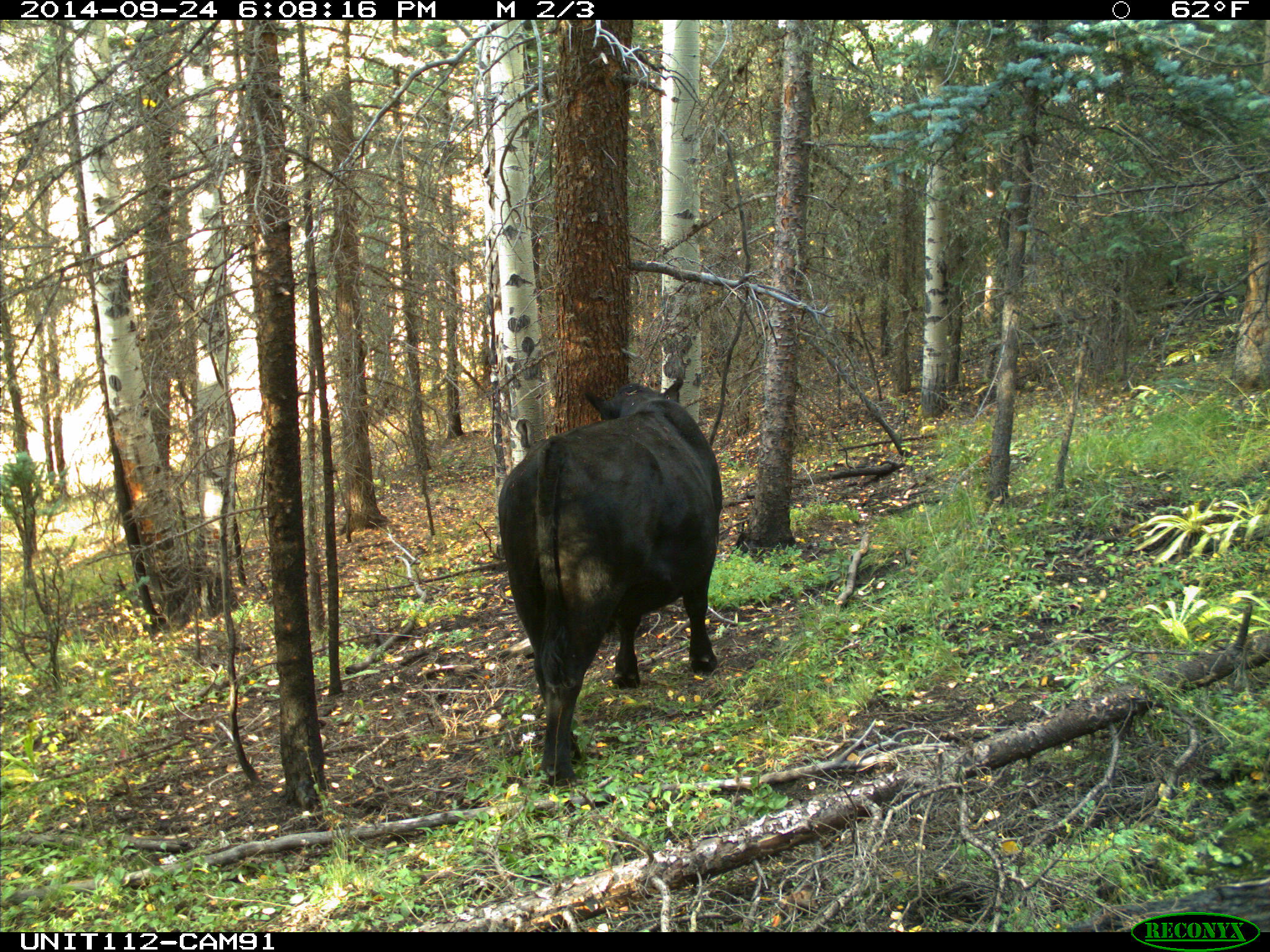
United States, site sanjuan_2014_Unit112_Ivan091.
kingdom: Animalia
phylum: Chordata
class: Mammalia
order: Artiodactyla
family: Bovidae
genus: Bos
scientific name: Bos taurus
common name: domestic cow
Bos taurus (domestic cow).